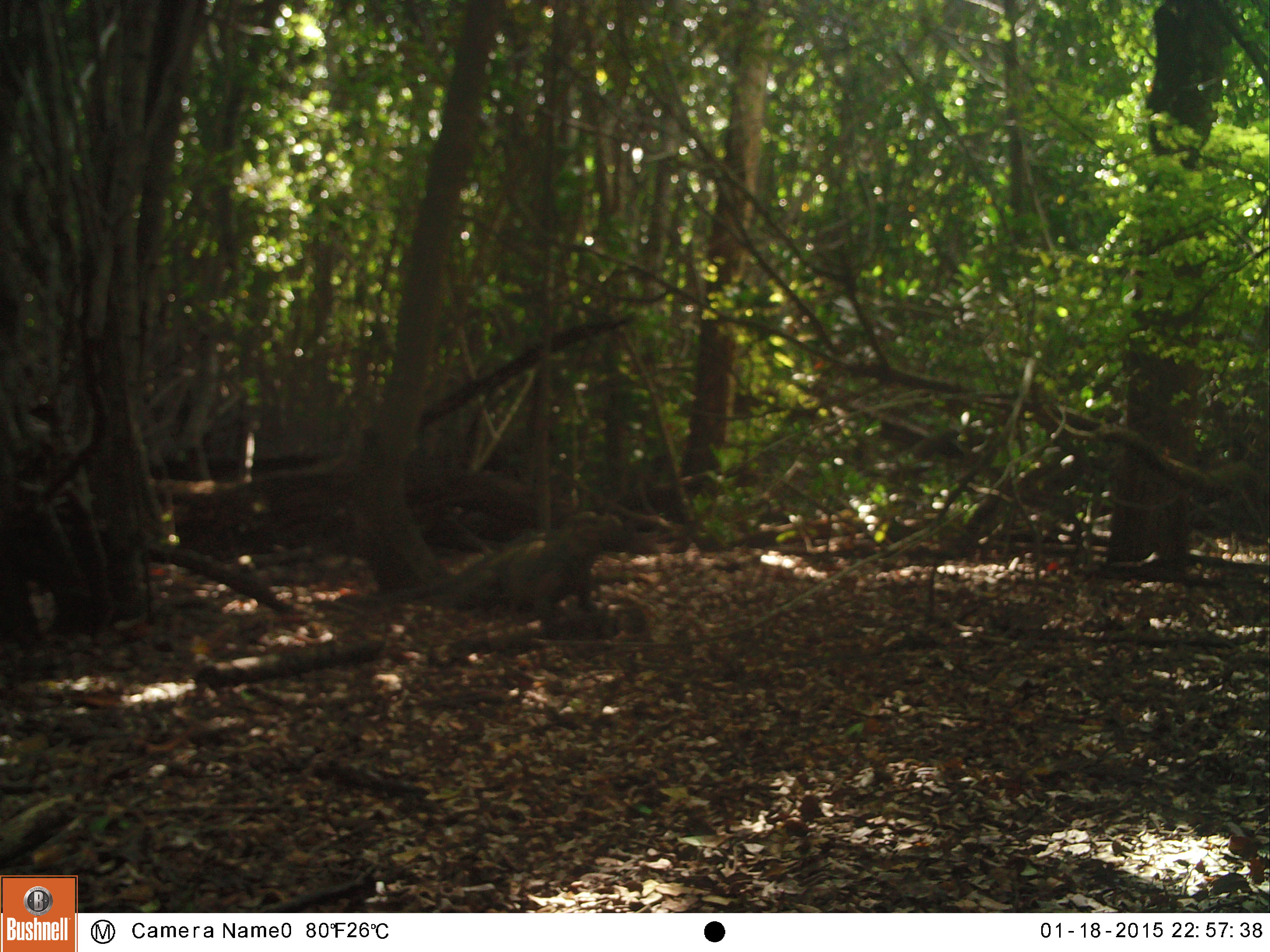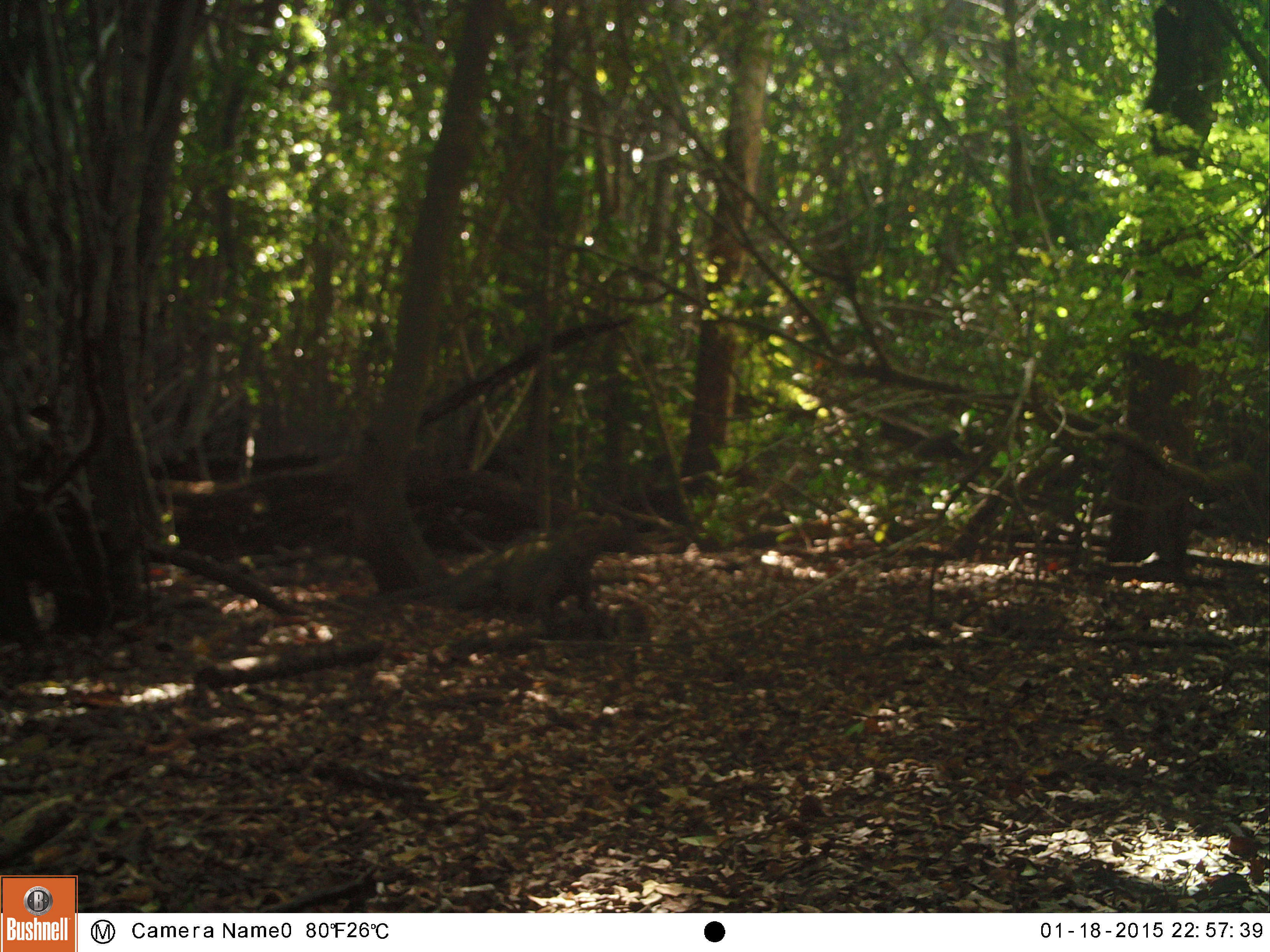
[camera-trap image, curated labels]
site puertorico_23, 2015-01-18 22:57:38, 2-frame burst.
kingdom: Animalia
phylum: Chordata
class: Reptilia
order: Squamata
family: Iguanidae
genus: Iguana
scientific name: Iguana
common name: typical iguanas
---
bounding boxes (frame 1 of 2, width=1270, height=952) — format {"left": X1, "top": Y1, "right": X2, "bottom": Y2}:
iguana: {"left": 421, "top": 515, "right": 635, "bottom": 624}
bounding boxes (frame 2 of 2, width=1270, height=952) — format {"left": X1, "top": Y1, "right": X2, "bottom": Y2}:
iguana: {"left": 341, "top": 504, "right": 640, "bottom": 643}